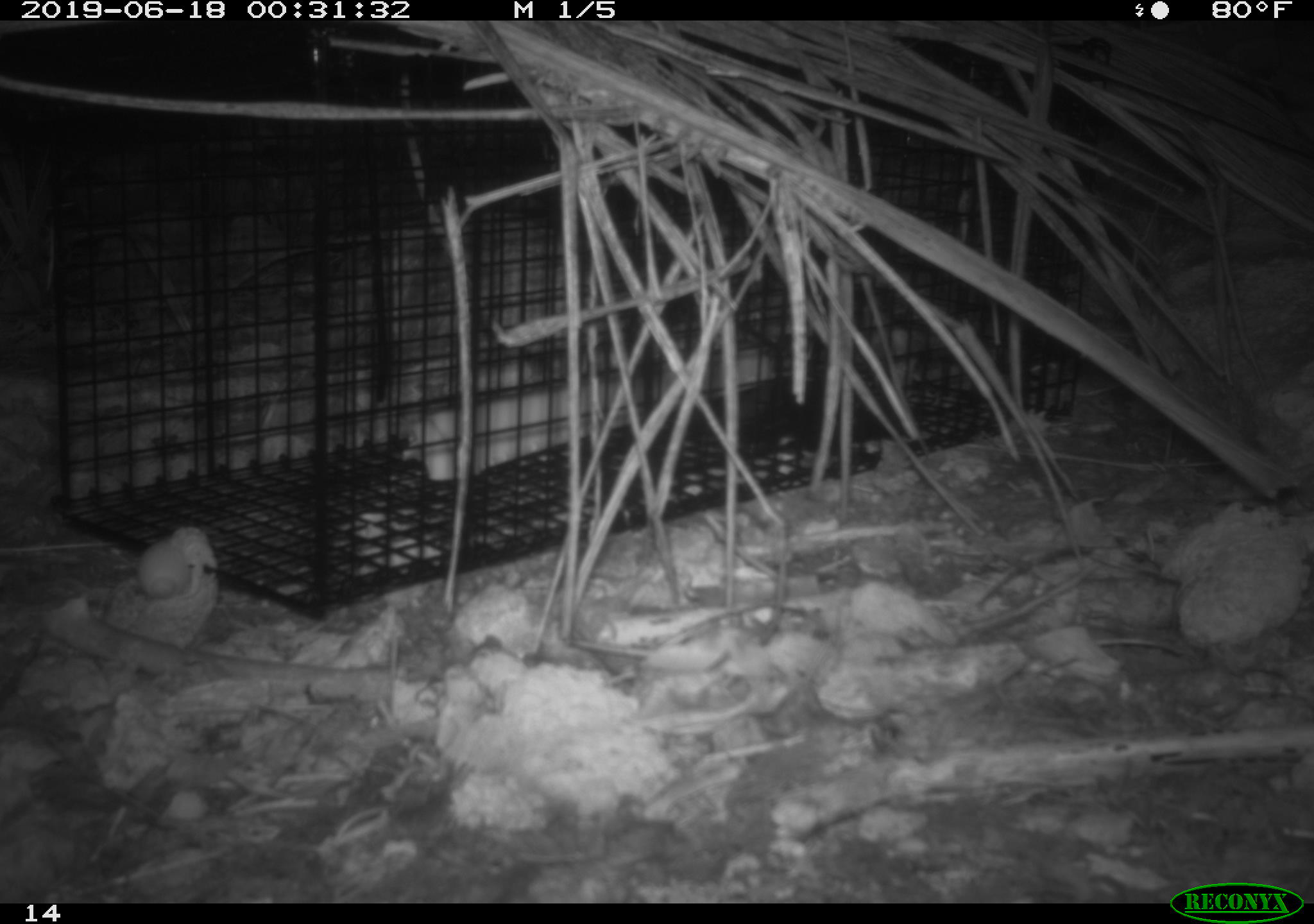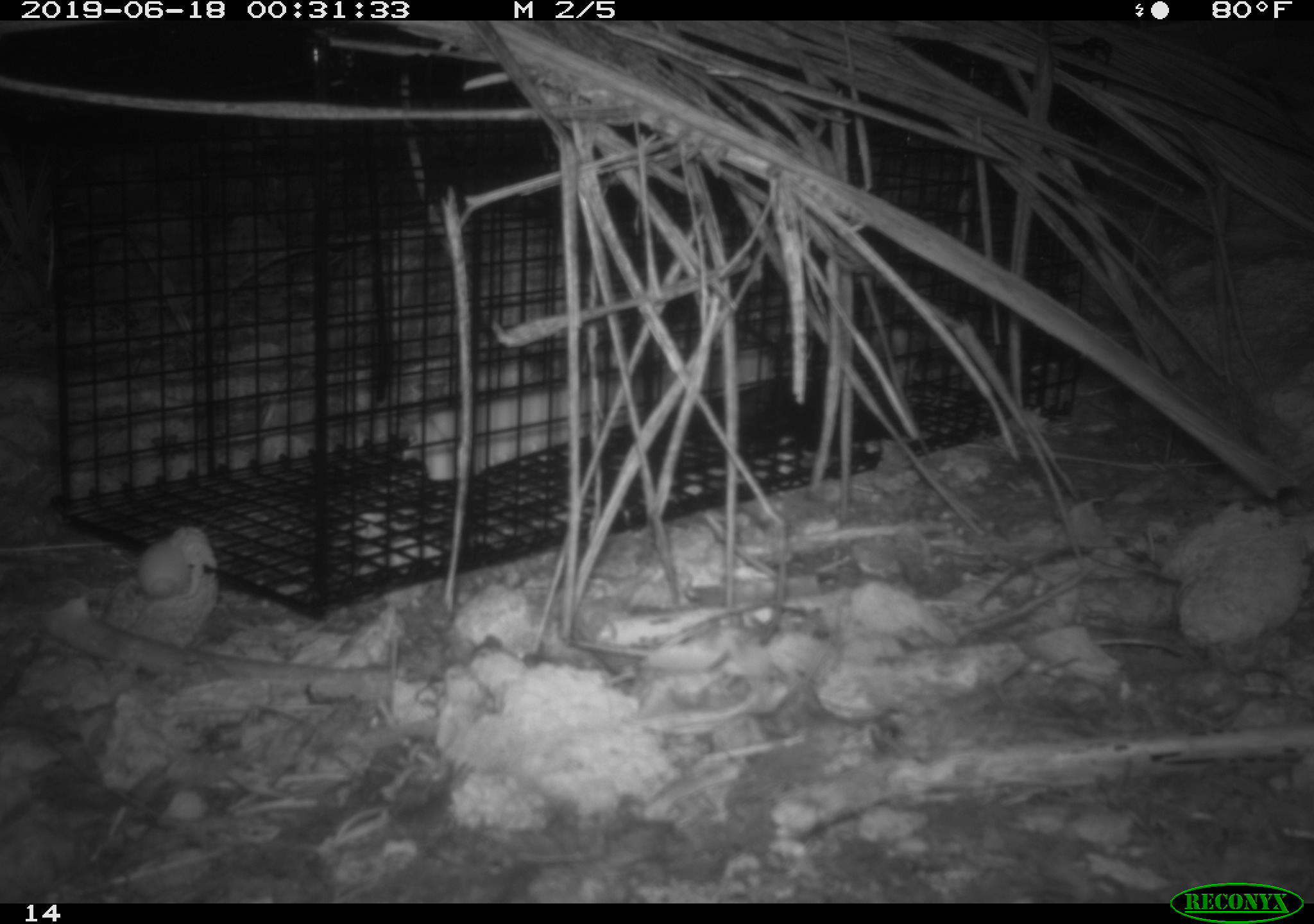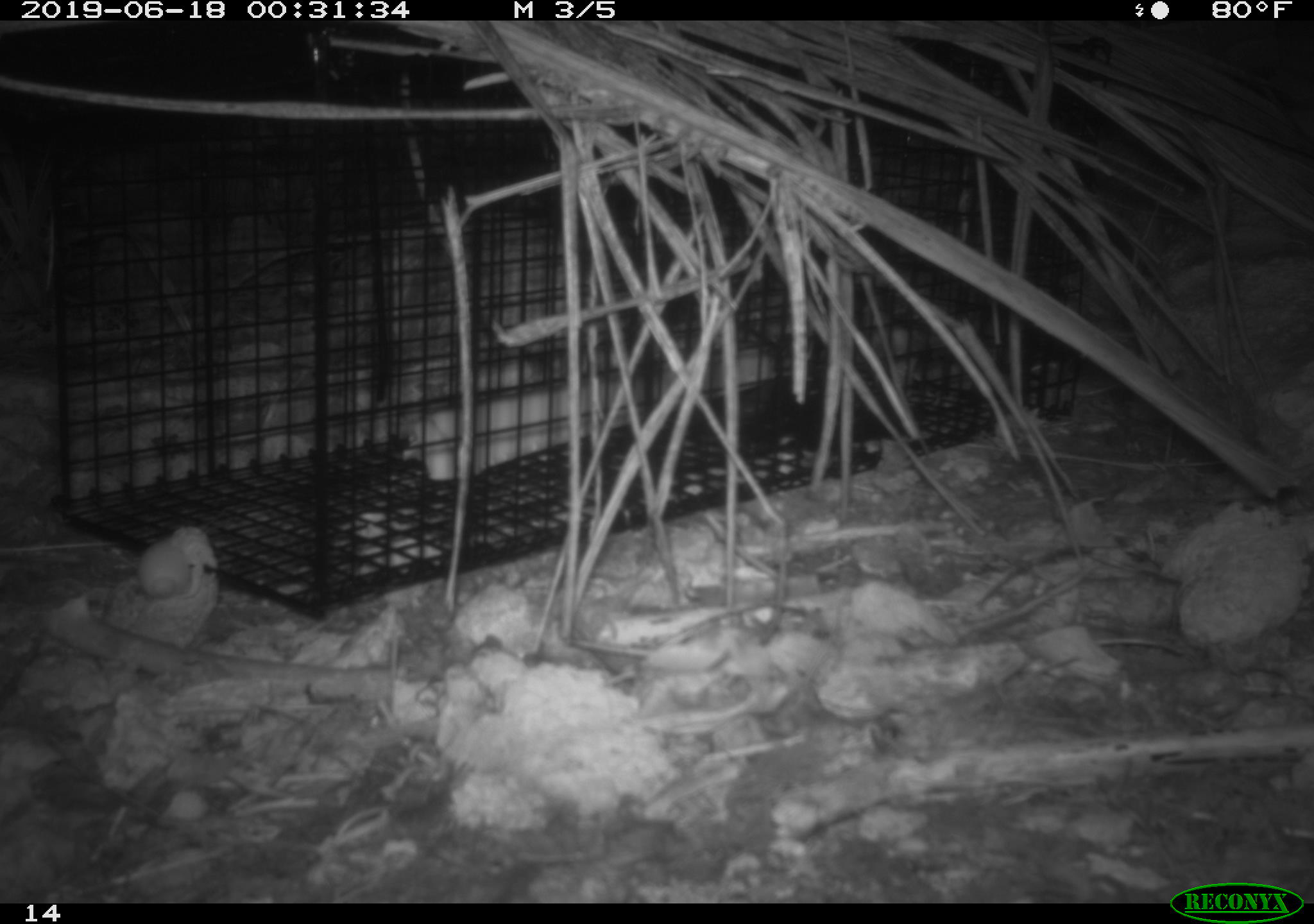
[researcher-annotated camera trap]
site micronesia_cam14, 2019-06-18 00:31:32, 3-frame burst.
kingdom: Animalia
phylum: Arthropoda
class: Malacostraca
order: Decapoda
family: Calcinidae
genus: Calcinus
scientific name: Calcinus tubularis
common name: hermit crab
Hermit crab (Calcinus tubularis).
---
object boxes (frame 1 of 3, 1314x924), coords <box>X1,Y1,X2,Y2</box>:
hermit crab: <box>134,526,218,596</box>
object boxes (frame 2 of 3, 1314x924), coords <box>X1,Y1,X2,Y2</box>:
hermit crab: <box>134,526,219,596</box>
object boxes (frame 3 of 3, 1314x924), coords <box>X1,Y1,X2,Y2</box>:
hermit crab: <box>135,525,219,596</box>